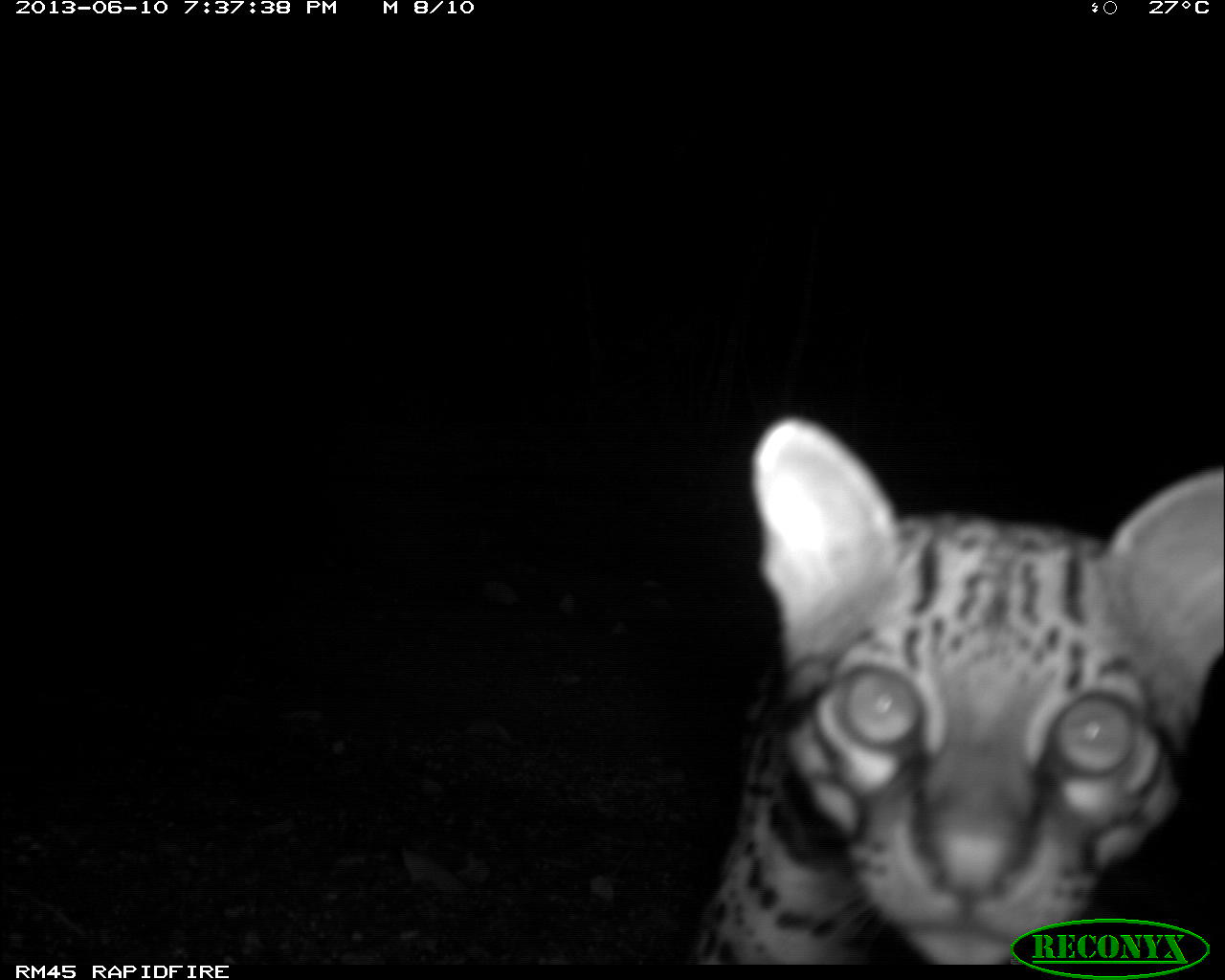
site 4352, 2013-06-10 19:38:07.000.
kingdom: Animalia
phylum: Chordata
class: Mammalia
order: Carnivora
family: Felidae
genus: Leopardus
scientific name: Leopardus pardalis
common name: ocelot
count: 1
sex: female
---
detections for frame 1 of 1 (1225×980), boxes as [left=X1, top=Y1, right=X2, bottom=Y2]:
leopardus pardalis: [left=688, top=412, right=1222, bottom=962]